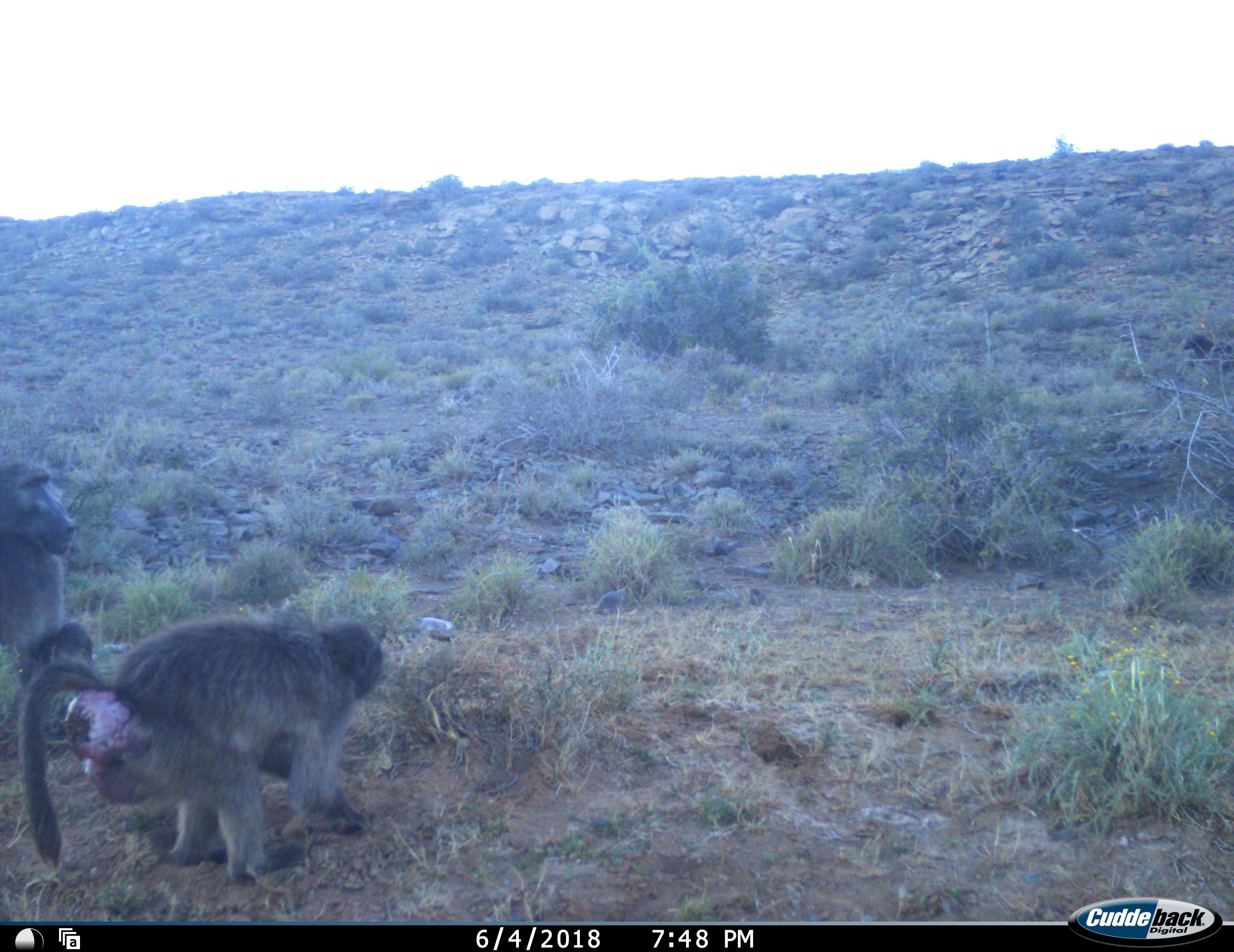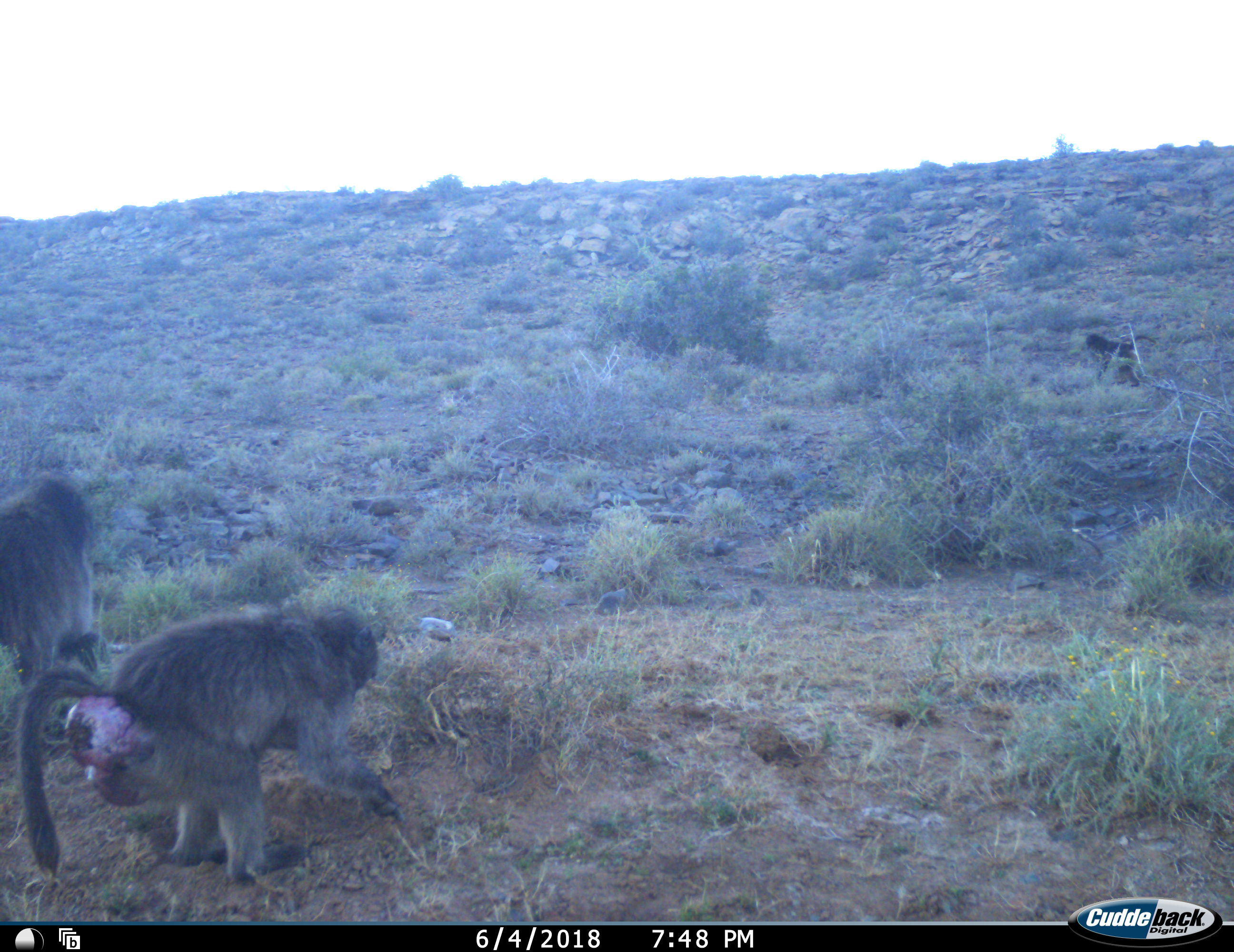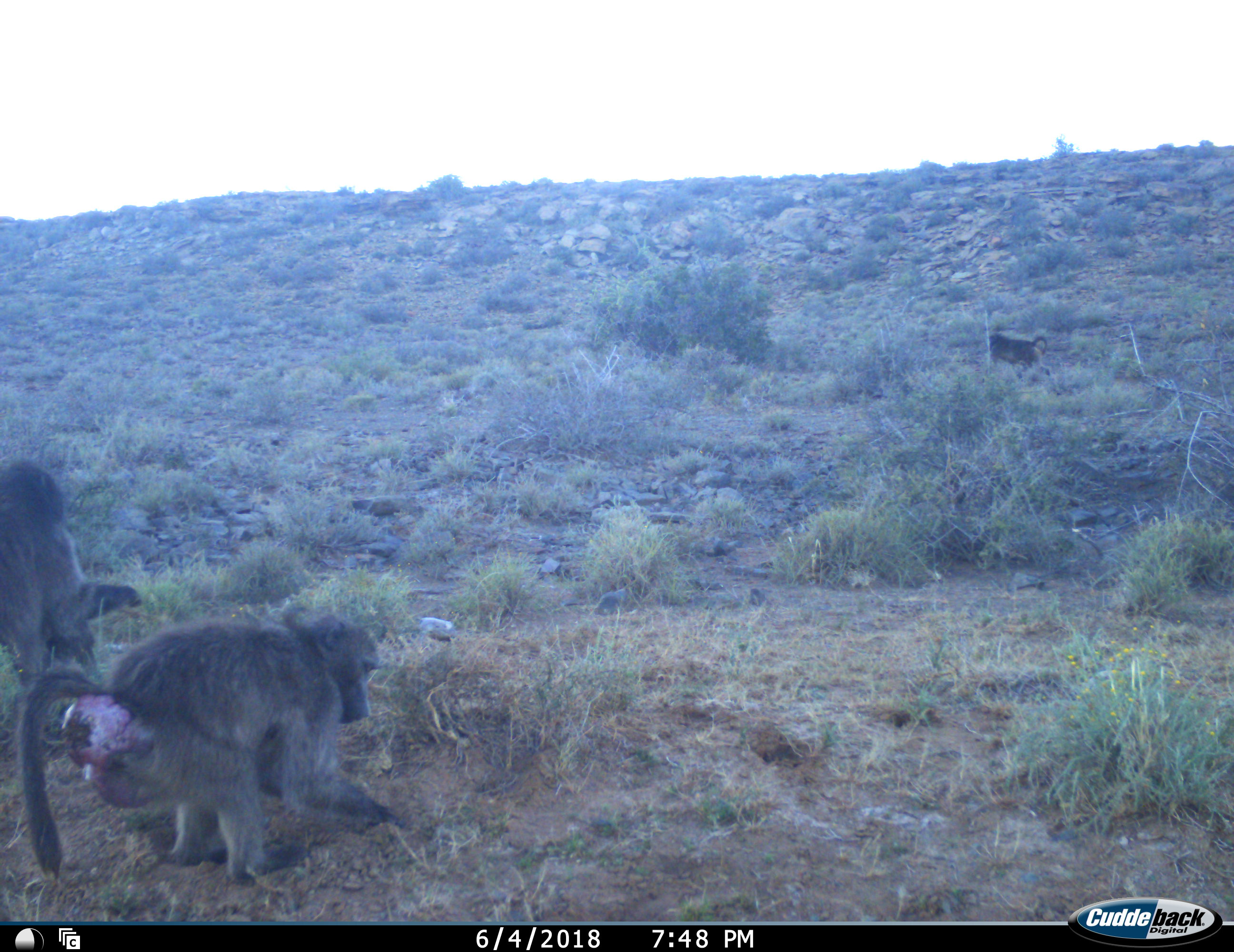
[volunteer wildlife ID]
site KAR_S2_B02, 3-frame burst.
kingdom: Animalia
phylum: Chordata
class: Mammalia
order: Primates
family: Cercopithecidae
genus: Papio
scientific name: Papio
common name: baboon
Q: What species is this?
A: Baboon (Papio).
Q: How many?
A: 3.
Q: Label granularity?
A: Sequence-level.